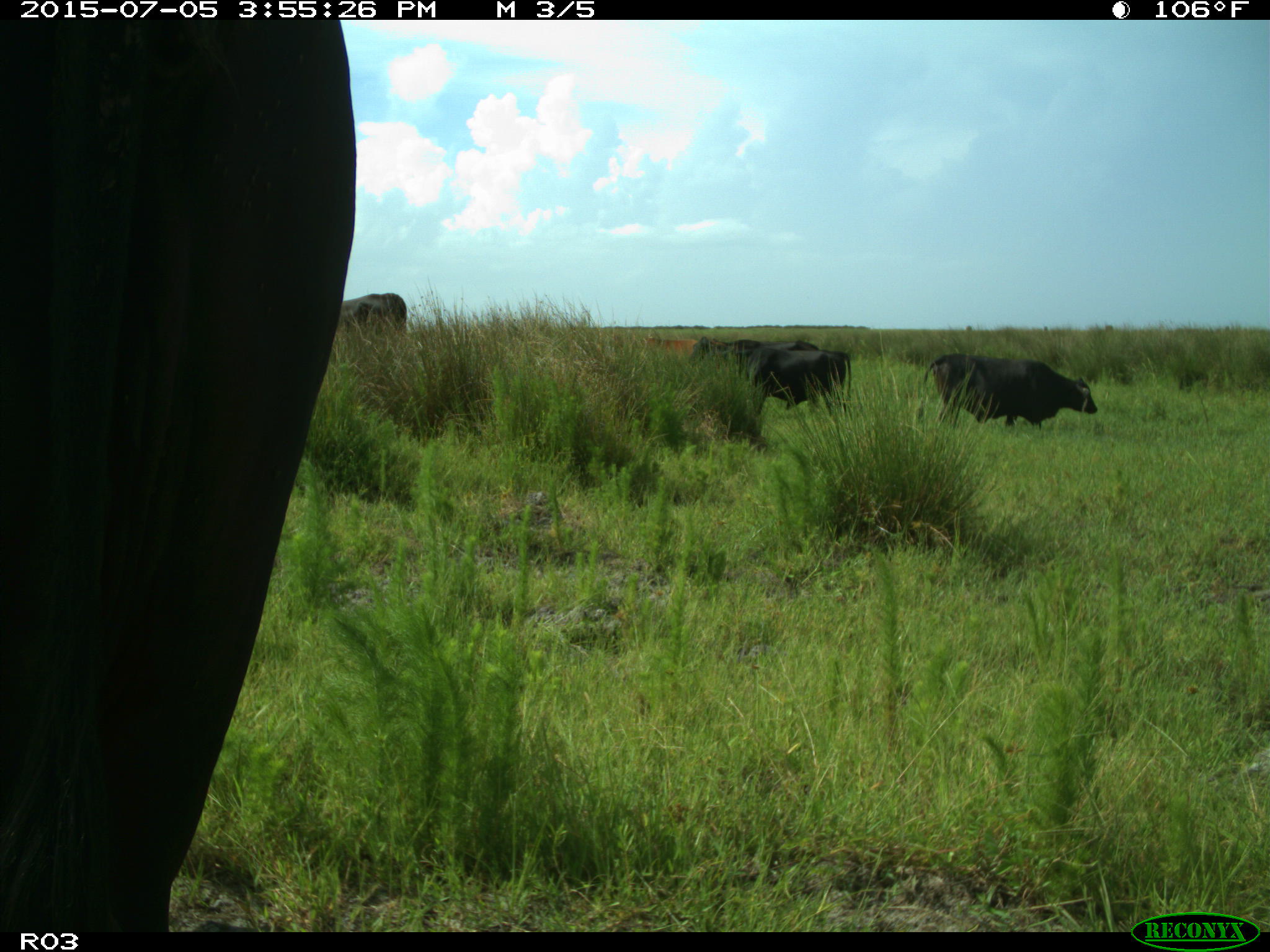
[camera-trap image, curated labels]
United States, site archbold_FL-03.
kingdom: Animalia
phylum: Chordata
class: Mammalia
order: Artiodactyla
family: Bovidae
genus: Bos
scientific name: Bos taurus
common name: domestic cow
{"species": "Bos taurus (domestic cow)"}